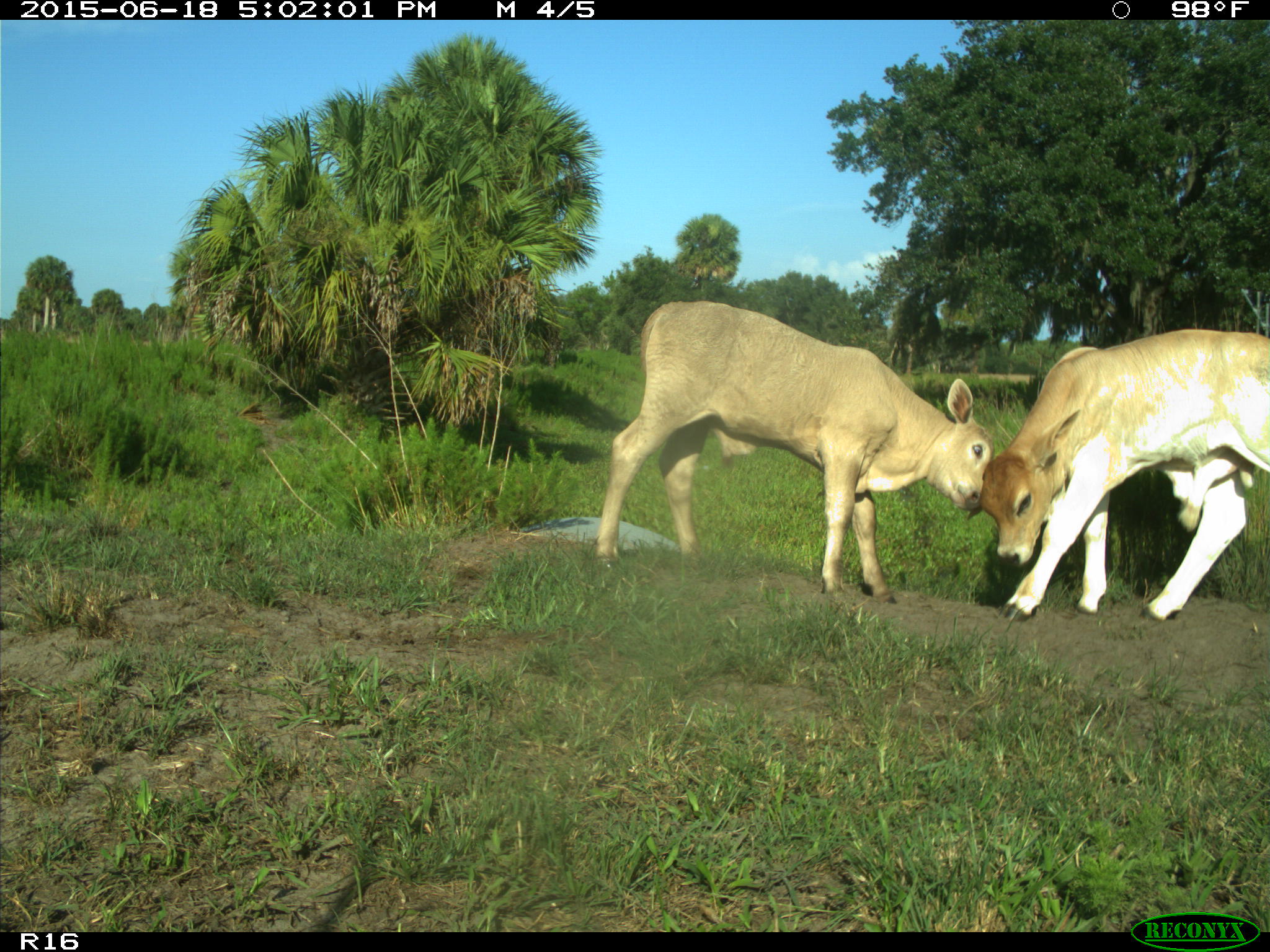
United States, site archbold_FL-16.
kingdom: Animalia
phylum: Chordata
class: Mammalia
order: Artiodactyla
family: Bovidae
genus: Bos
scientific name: Bos taurus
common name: domestic cow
Bos taurus (domestic cow).